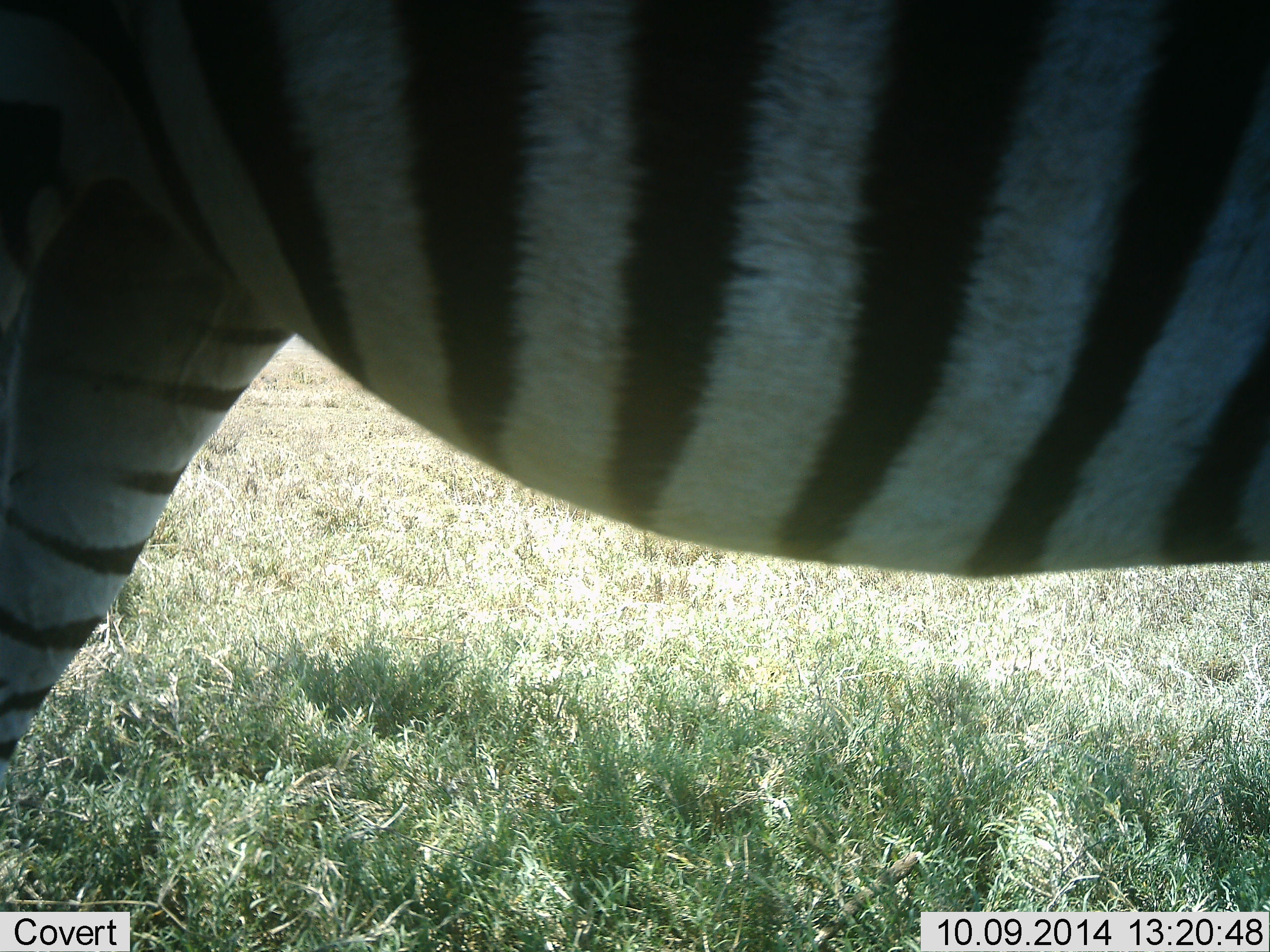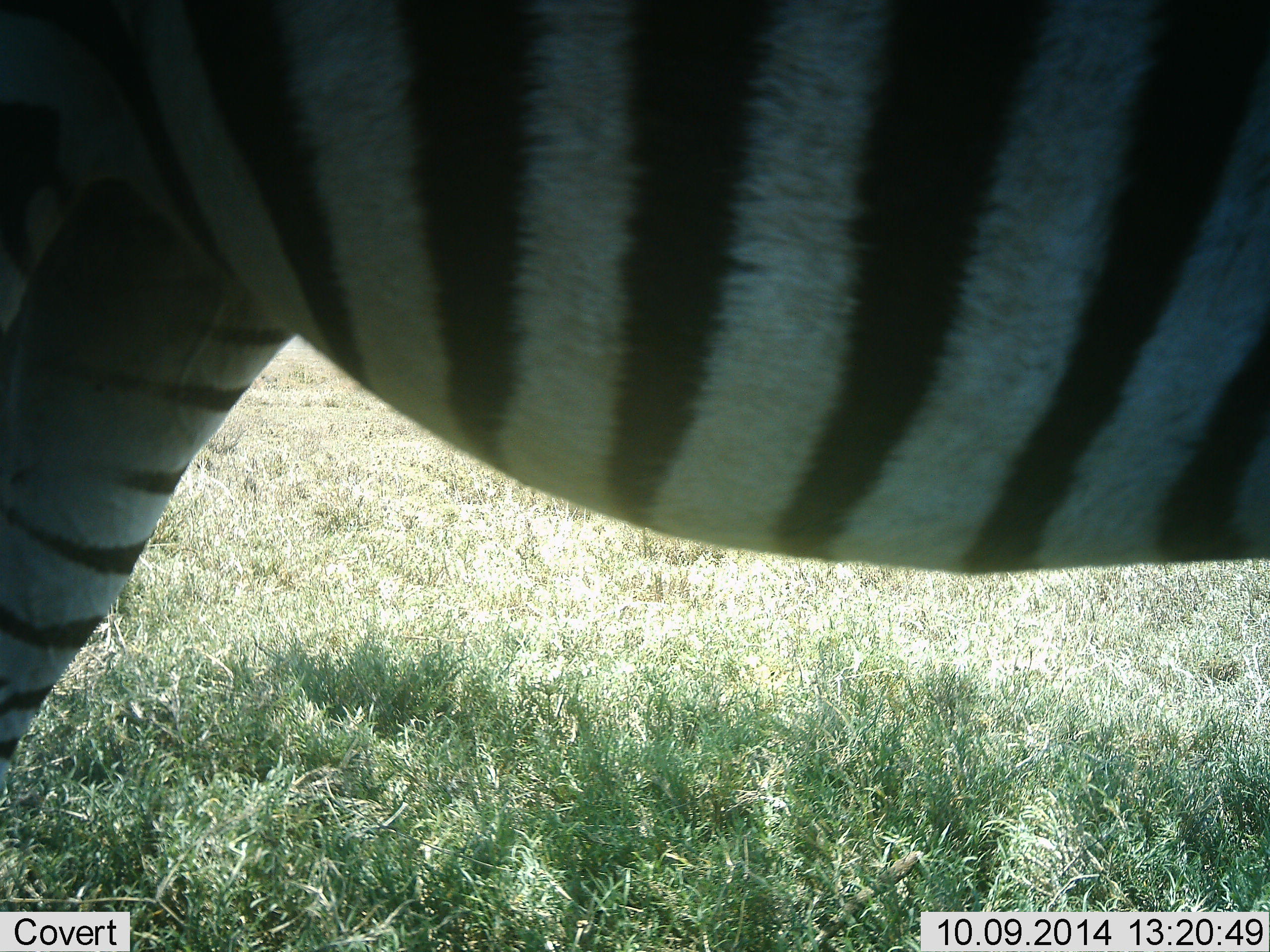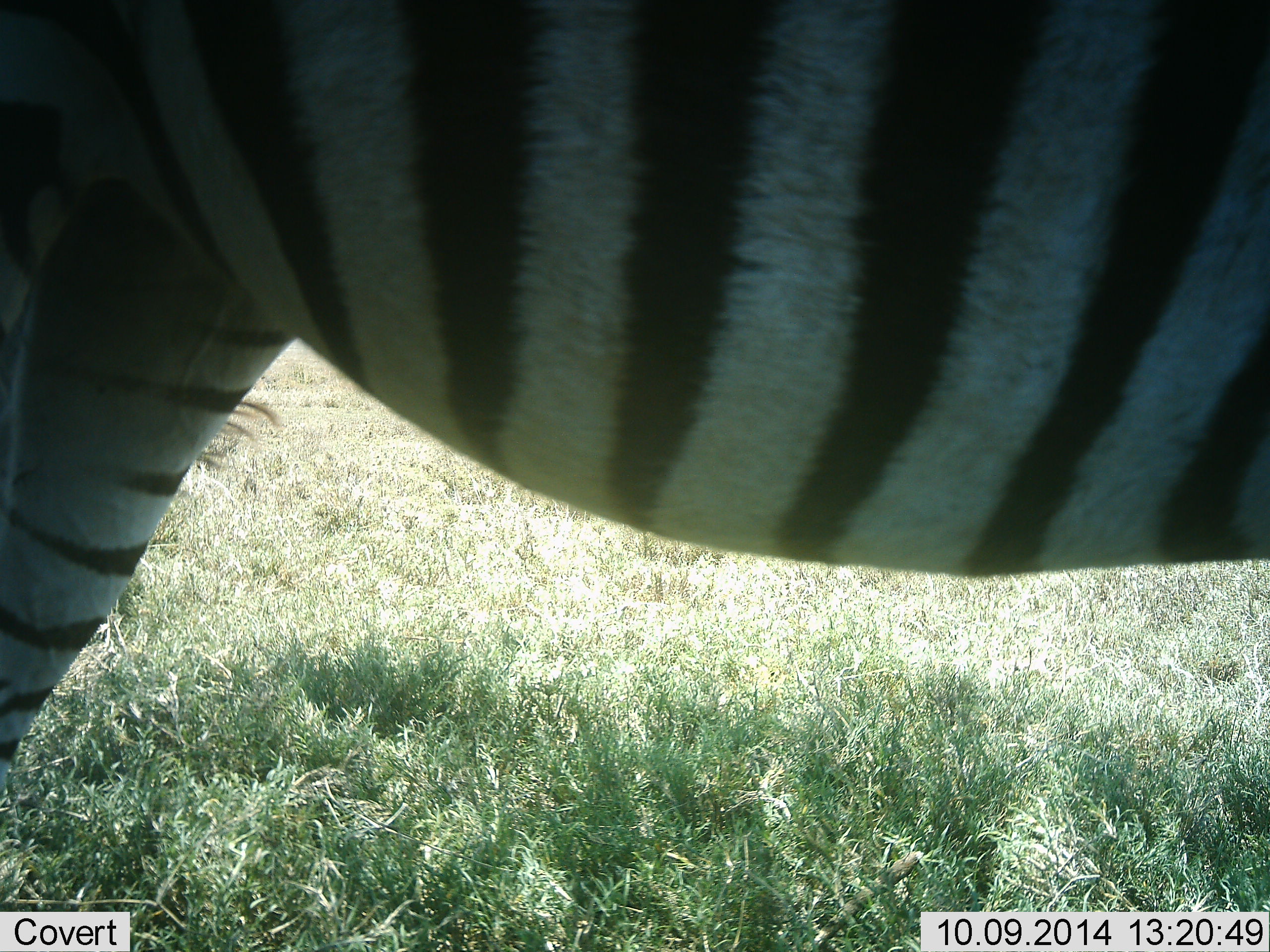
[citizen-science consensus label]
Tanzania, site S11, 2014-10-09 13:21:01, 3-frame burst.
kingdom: Animalia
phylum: Chordata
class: Mammalia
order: Perissodactyla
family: Equidae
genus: Equus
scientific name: Equus quagga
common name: plains zebra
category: zebra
Zebra (plains zebra) (Equus quagga), count 1. Behavior (volunteer vote fractions): standing 100%, resting 0%, moving 0%, interacting 0%. Young present (vote fraction): 0%. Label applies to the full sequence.